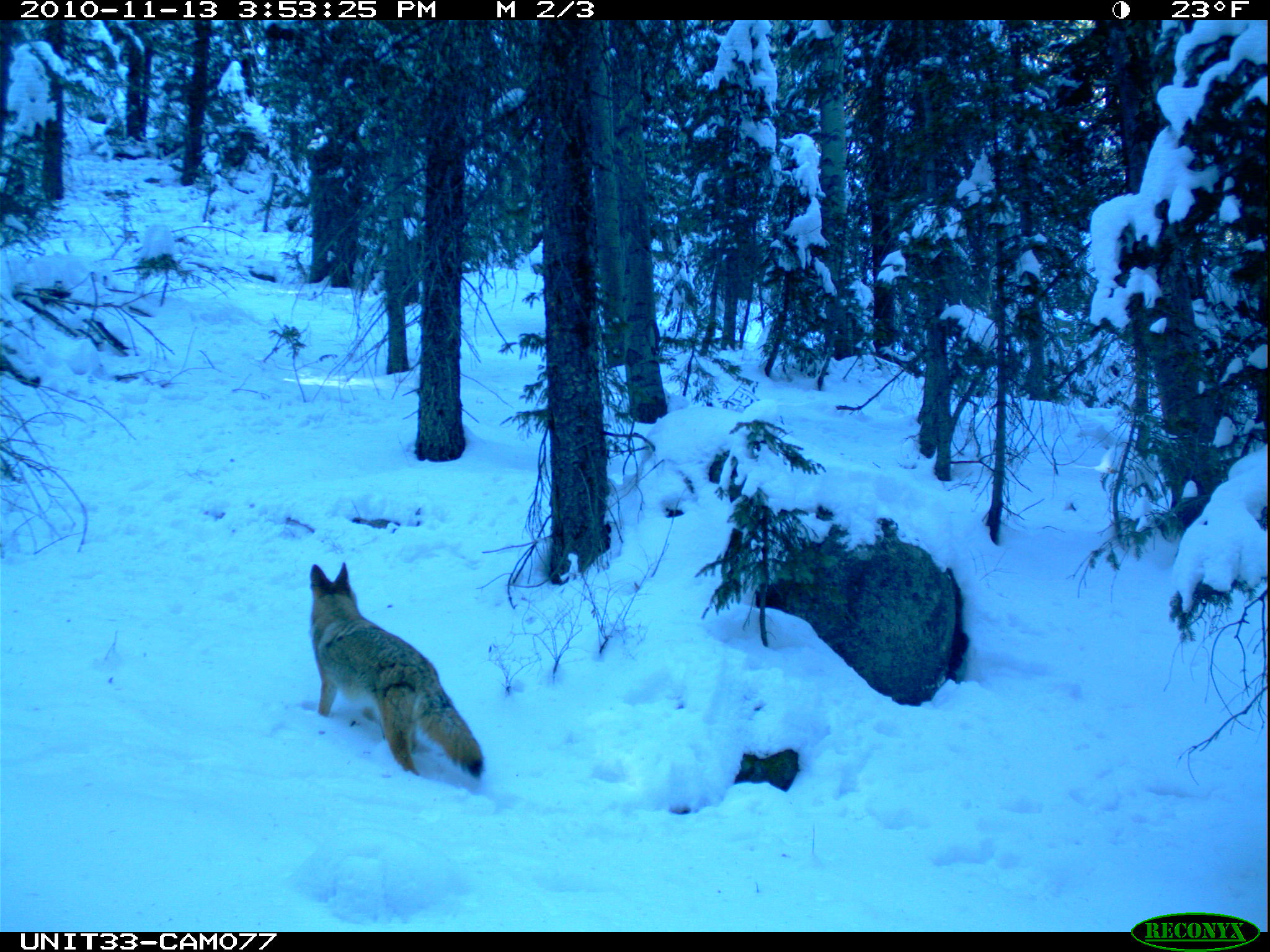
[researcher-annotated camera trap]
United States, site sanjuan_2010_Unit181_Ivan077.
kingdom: Animalia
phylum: Chordata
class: Mammalia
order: Carnivora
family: Canidae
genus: Canis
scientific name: Canis latrans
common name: coyote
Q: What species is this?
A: Canis latrans (coyote).